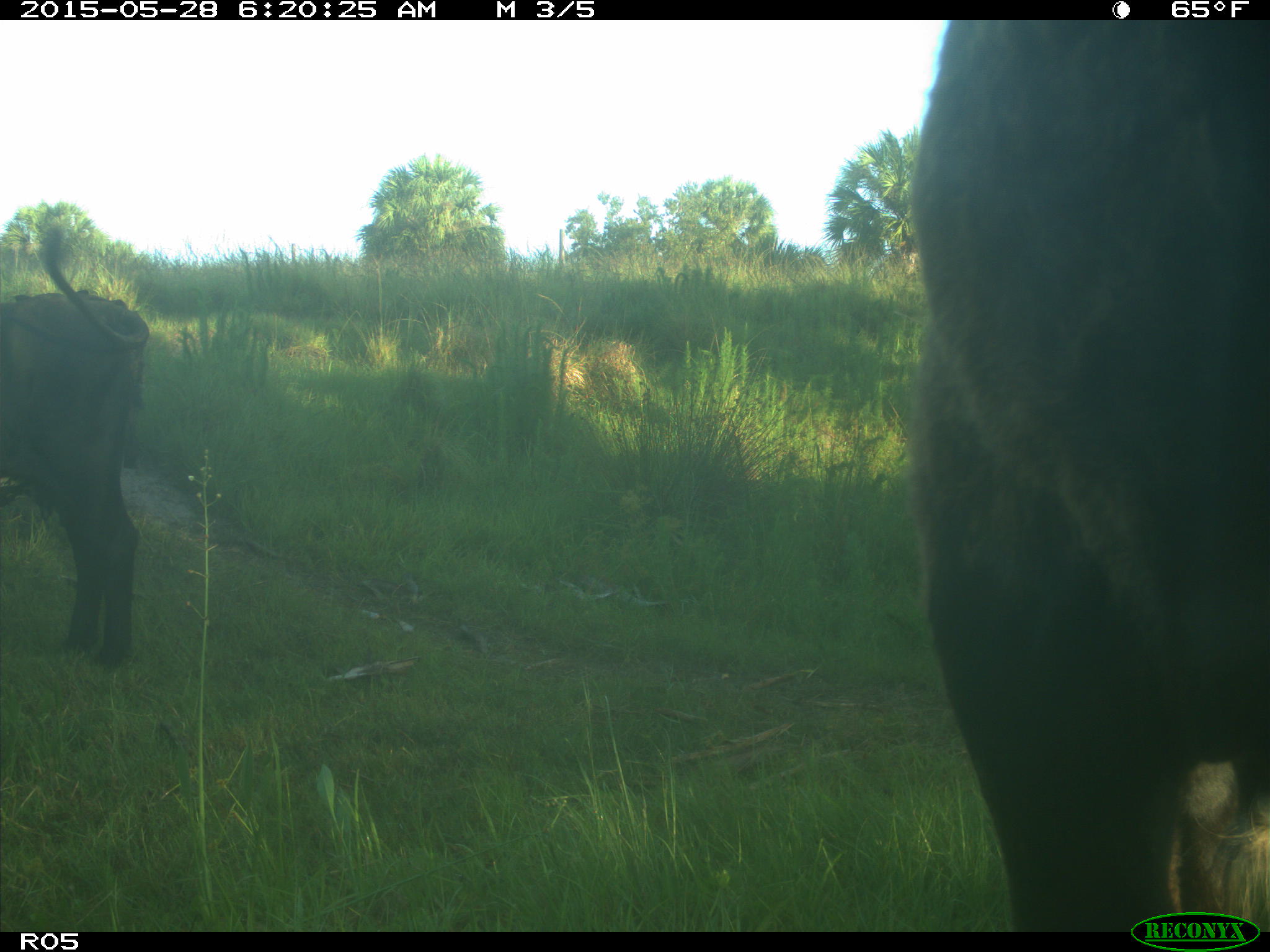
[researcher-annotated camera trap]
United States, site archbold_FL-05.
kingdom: Animalia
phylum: Chordata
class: Mammalia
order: Artiodactyla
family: Bovidae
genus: Bos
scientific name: Bos taurus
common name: domestic cow